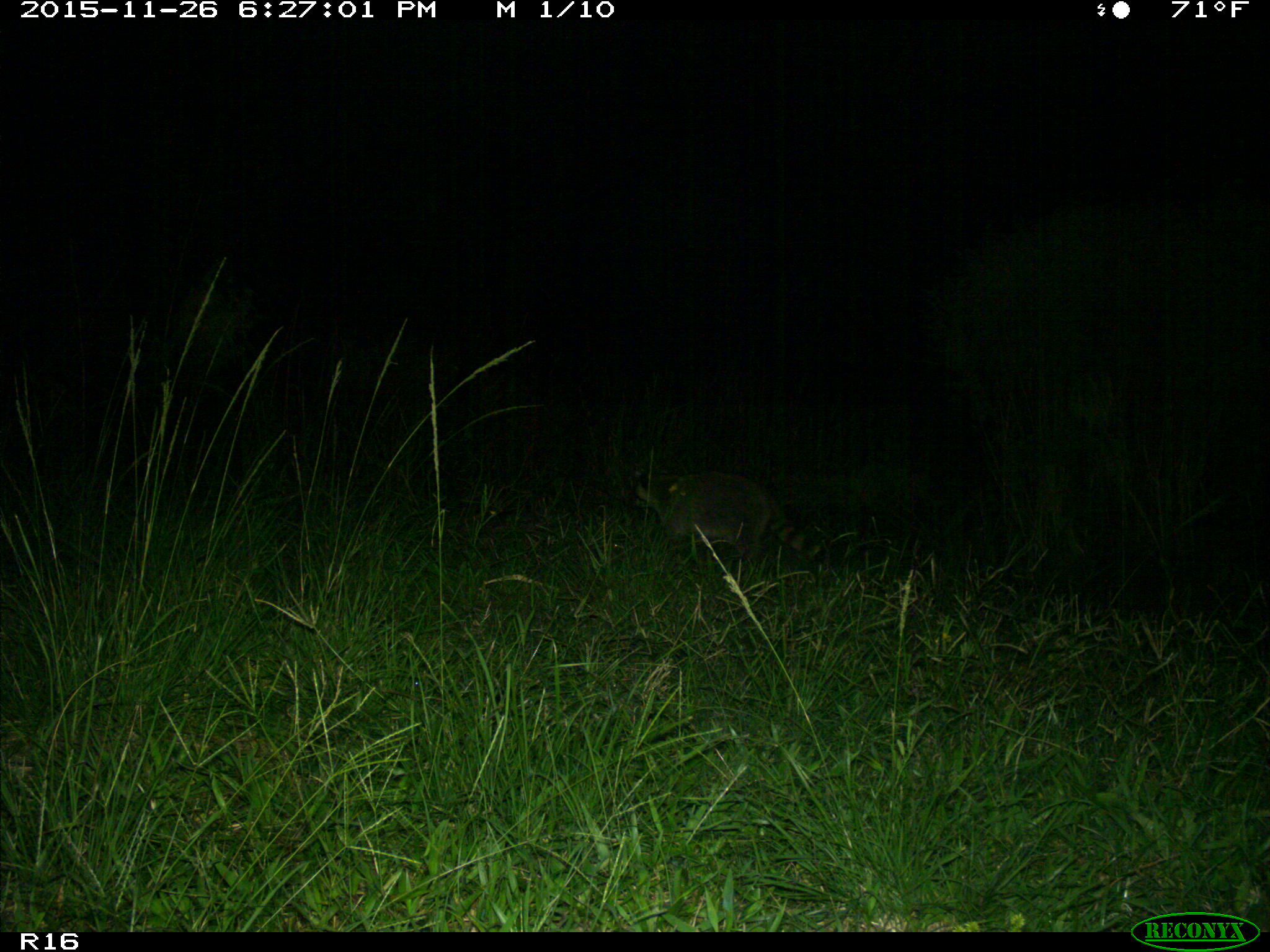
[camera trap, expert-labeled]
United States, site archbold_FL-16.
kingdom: Animalia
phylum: Chordata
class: Mammalia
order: Carnivora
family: Procyonidae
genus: Procyon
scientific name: Procyon lotor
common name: common raccoon